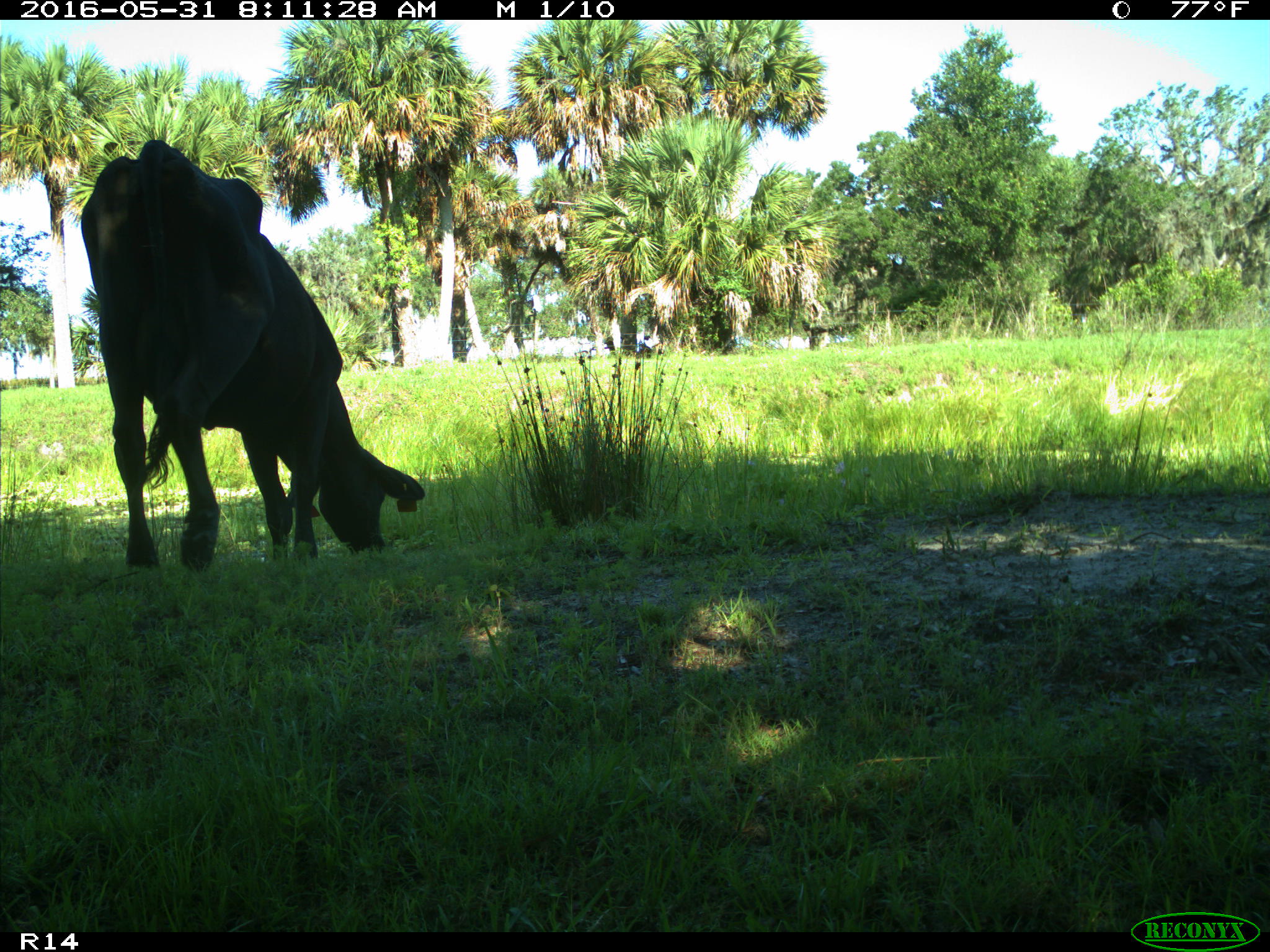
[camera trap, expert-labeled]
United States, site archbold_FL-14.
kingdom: Animalia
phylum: Chordata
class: Mammalia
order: Artiodactyla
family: Bovidae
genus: Bos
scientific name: Bos taurus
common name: domestic cow